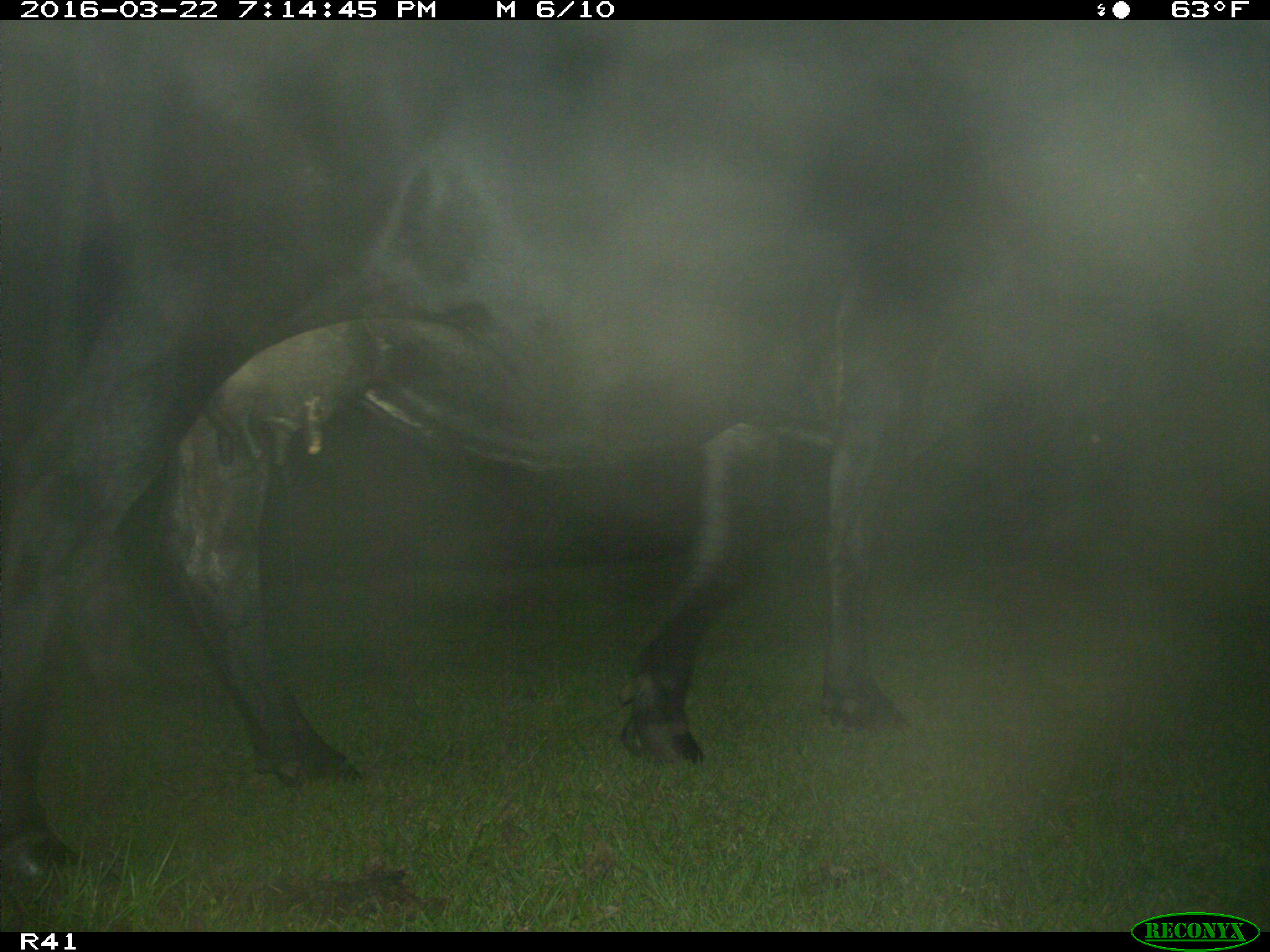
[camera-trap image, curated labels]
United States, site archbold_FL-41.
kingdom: Animalia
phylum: Chordata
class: Mammalia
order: Artiodactyla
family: Bovidae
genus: Bos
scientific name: Bos taurus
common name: domestic cow